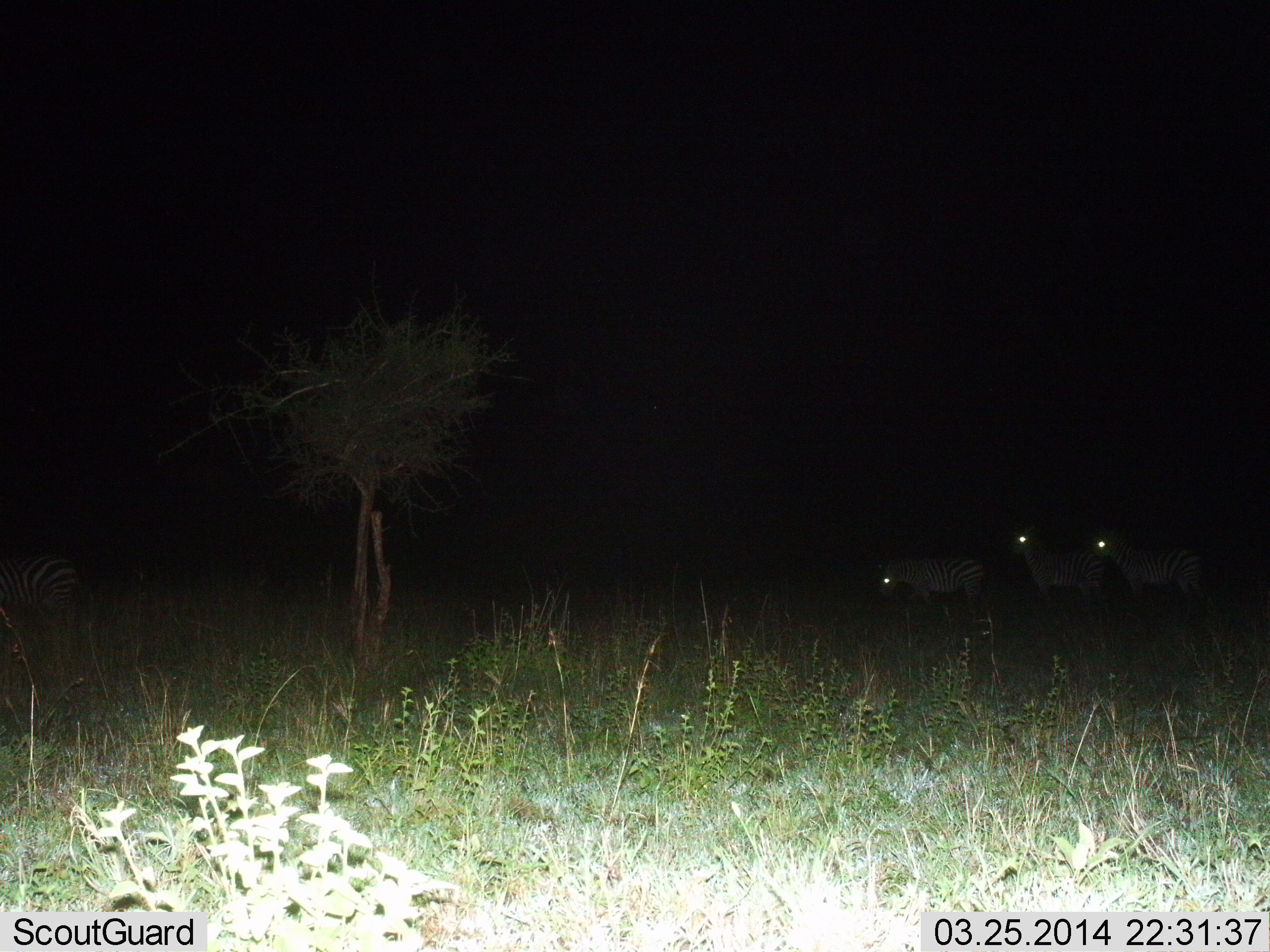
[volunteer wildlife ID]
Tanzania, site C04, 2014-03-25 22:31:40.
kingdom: Animalia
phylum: Chordata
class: Mammalia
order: Perissodactyla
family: Equidae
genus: Equus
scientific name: Equus quagga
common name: plains zebra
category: zebra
Zebra (plains zebra) (Equus quagga), count 4. Behavior (volunteer vote fractions): standing 80%, resting 0%, moving 50%, interacting 0%. Young present (vote fraction): 0%. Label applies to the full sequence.